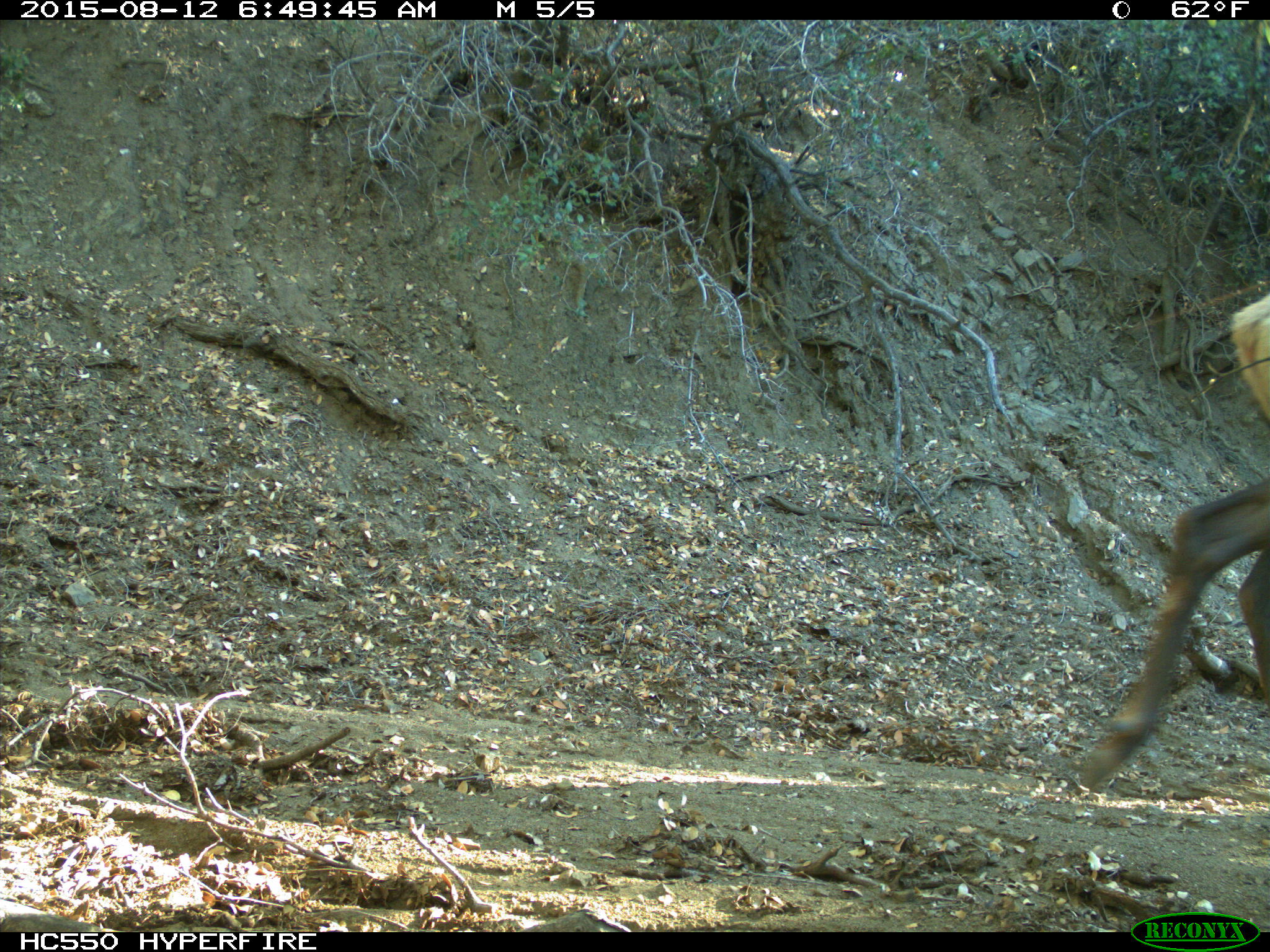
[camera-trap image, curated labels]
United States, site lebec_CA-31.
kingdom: Animalia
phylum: Chordata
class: Mammalia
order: Artiodactyla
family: Cervidae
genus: Cervus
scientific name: Cervus canadensis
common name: elk